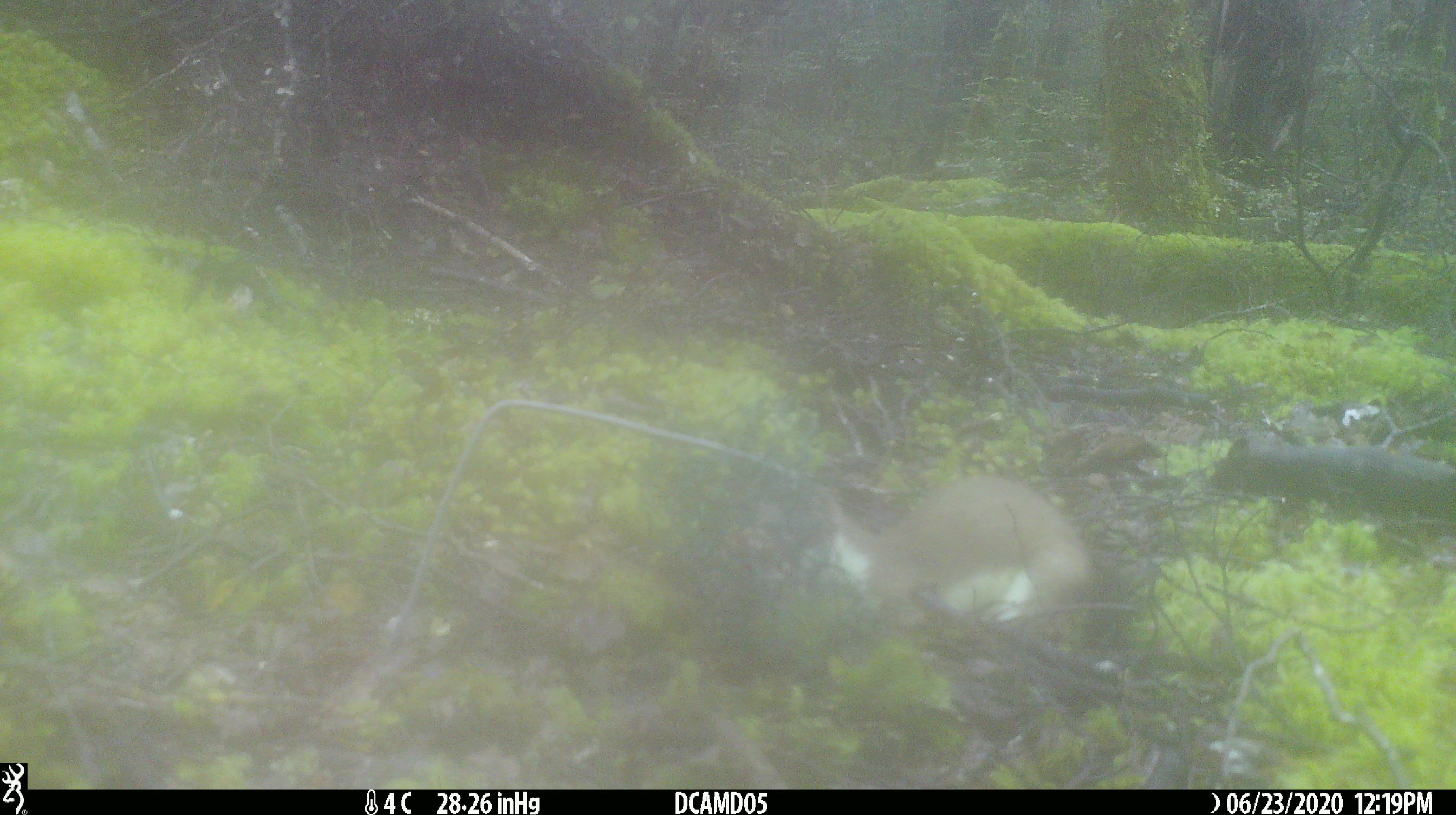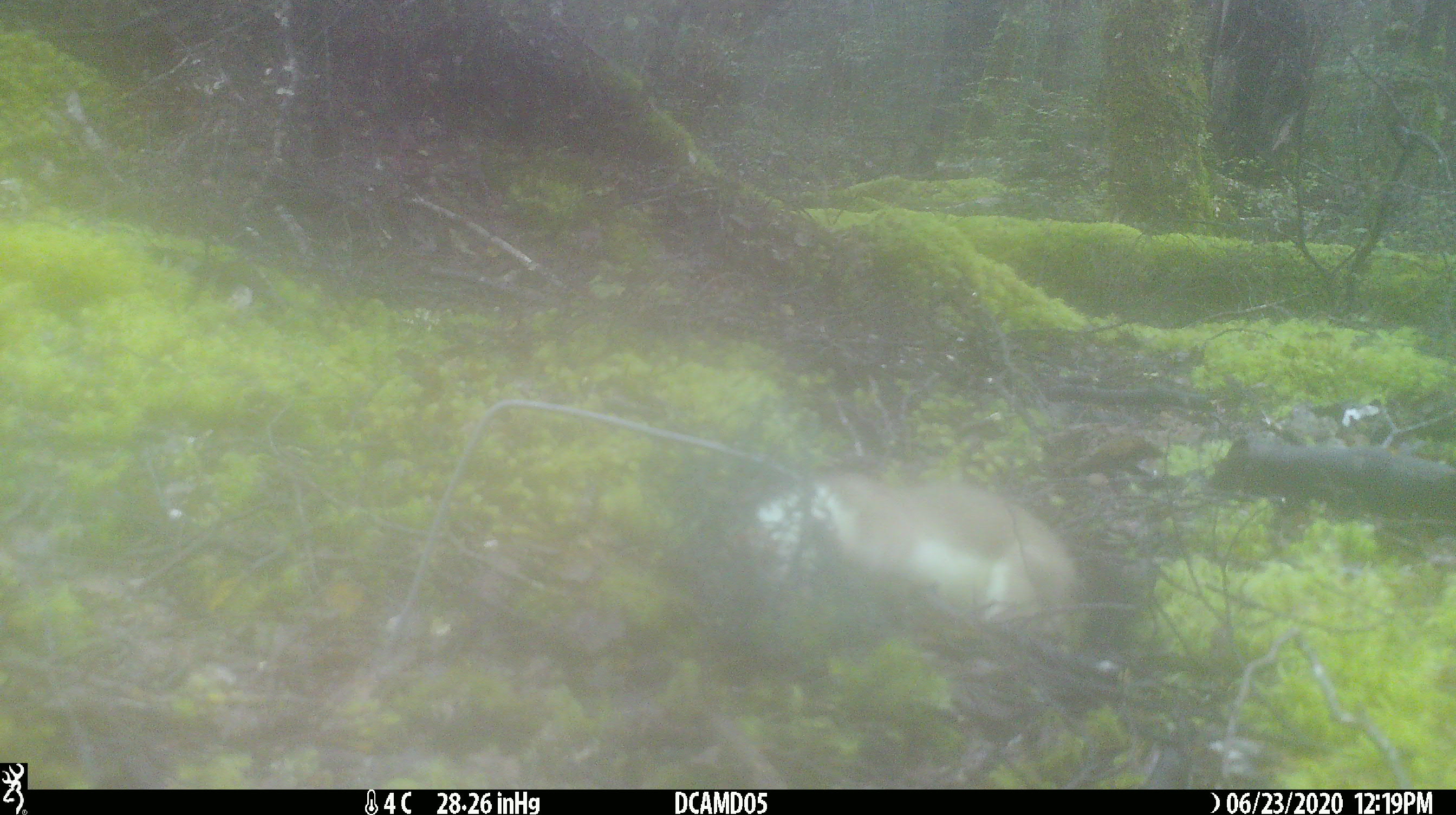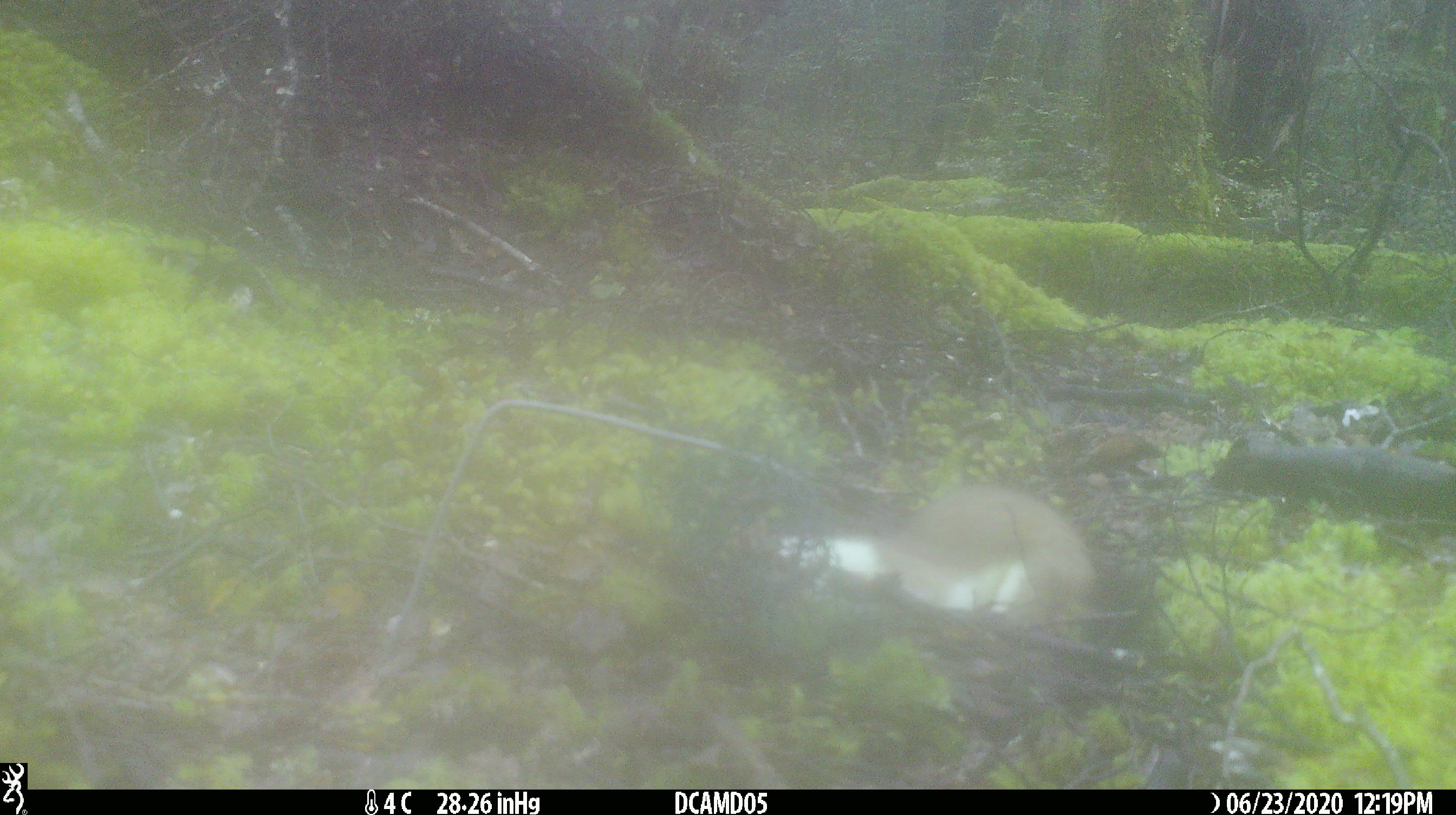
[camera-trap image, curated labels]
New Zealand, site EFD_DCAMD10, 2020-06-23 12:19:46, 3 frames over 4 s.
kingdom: Animalia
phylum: Chordata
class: Mammalia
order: Carnivora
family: Mustelidae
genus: Mustela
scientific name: Mustela erminea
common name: stoat